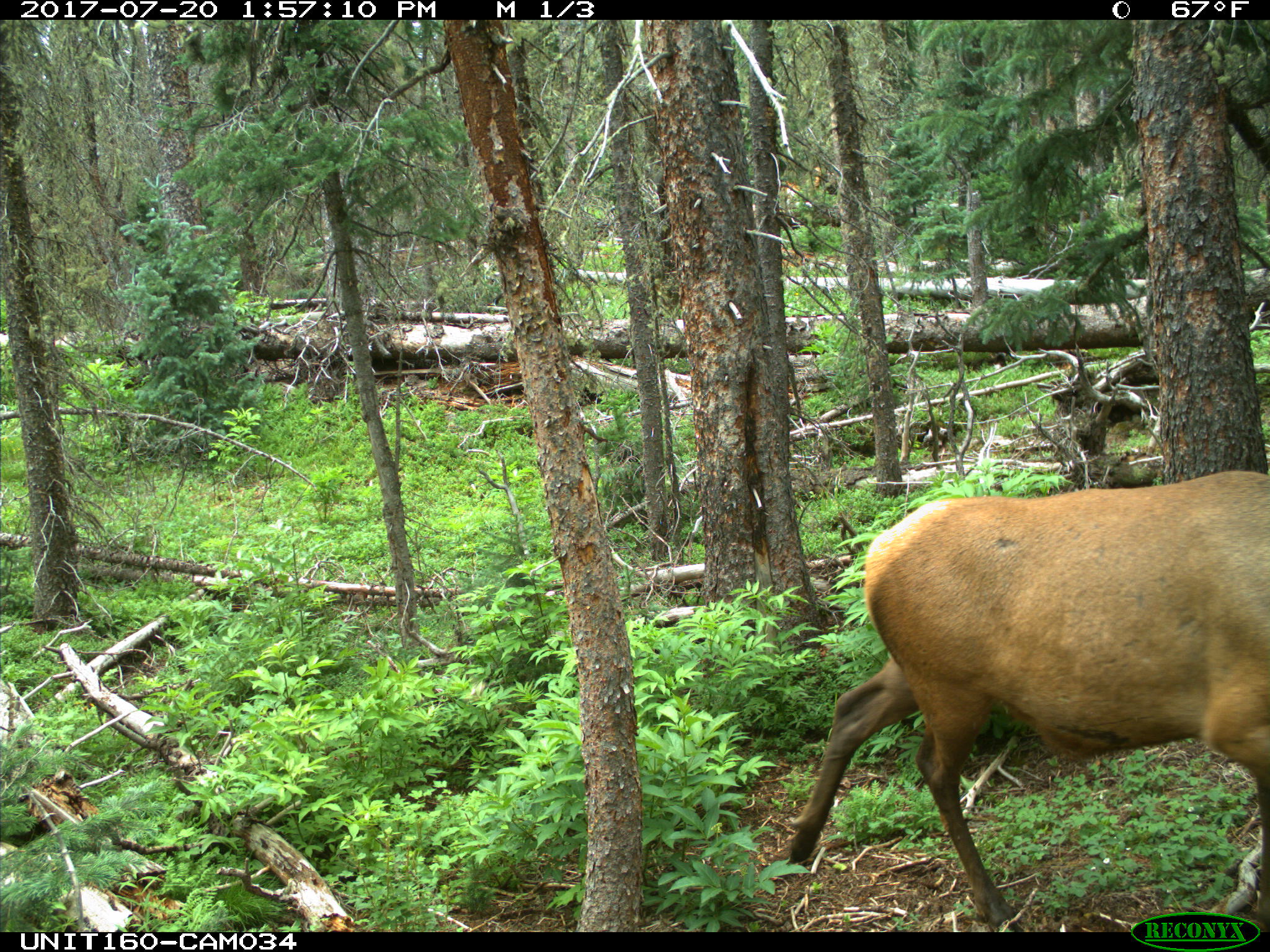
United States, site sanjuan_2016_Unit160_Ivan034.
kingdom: Animalia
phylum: Chordata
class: Mammalia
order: Artiodactyla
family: Cervidae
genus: Cervus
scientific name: Cervus elaphus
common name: red deer